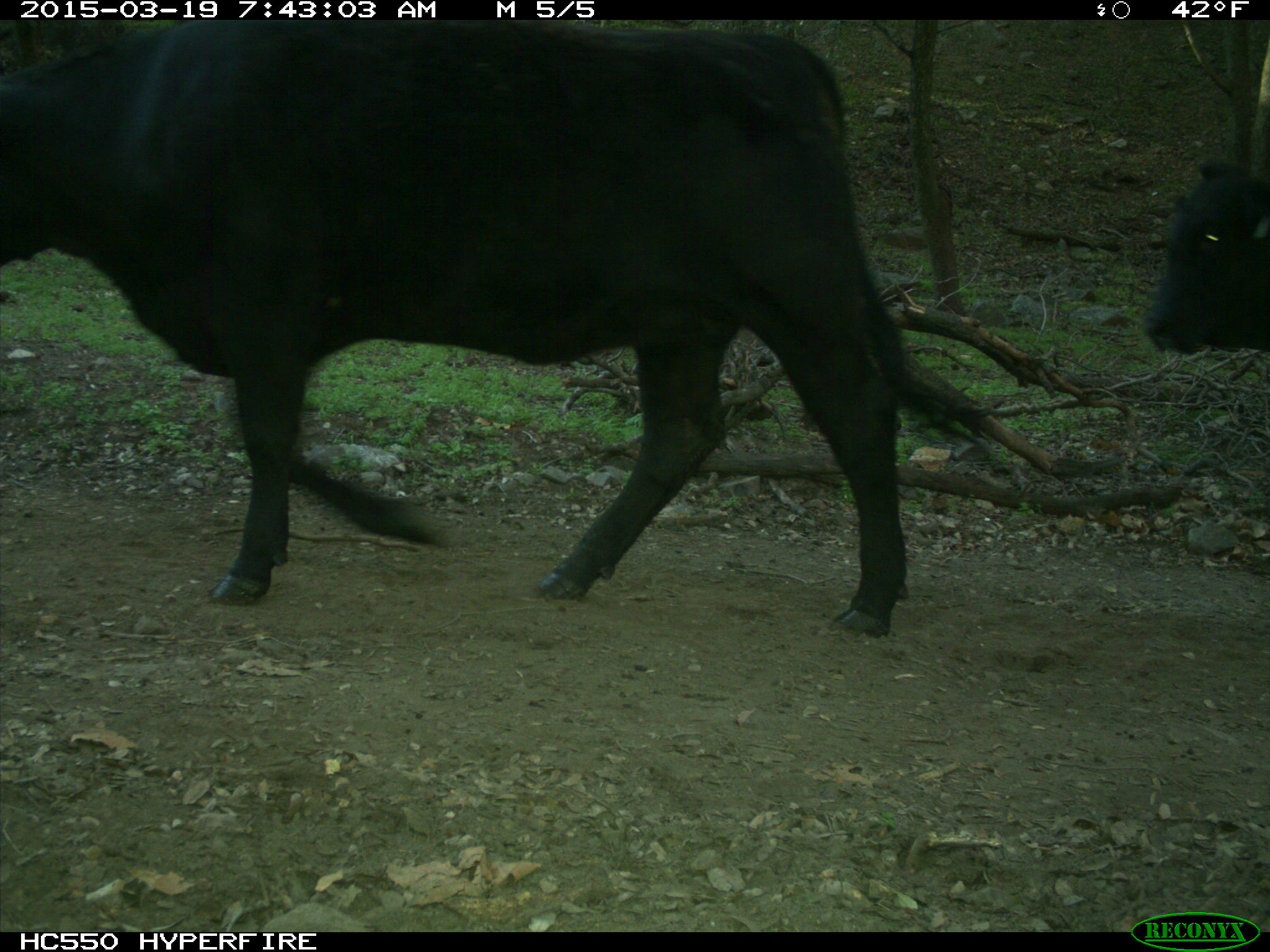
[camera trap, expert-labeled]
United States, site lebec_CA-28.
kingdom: Animalia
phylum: Chordata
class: Mammalia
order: Artiodactyla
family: Bovidae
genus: Bos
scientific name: Bos taurus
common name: domestic cow